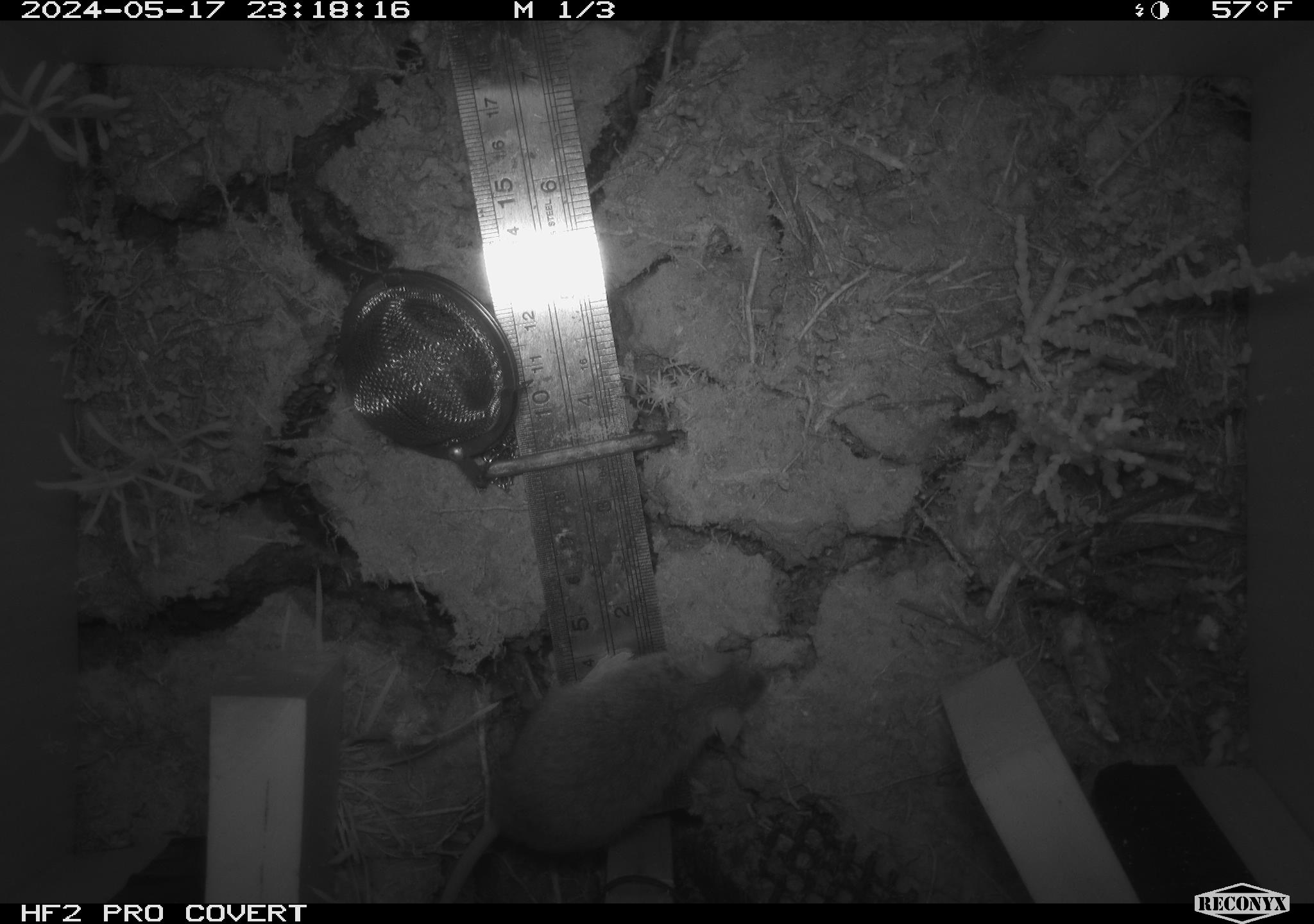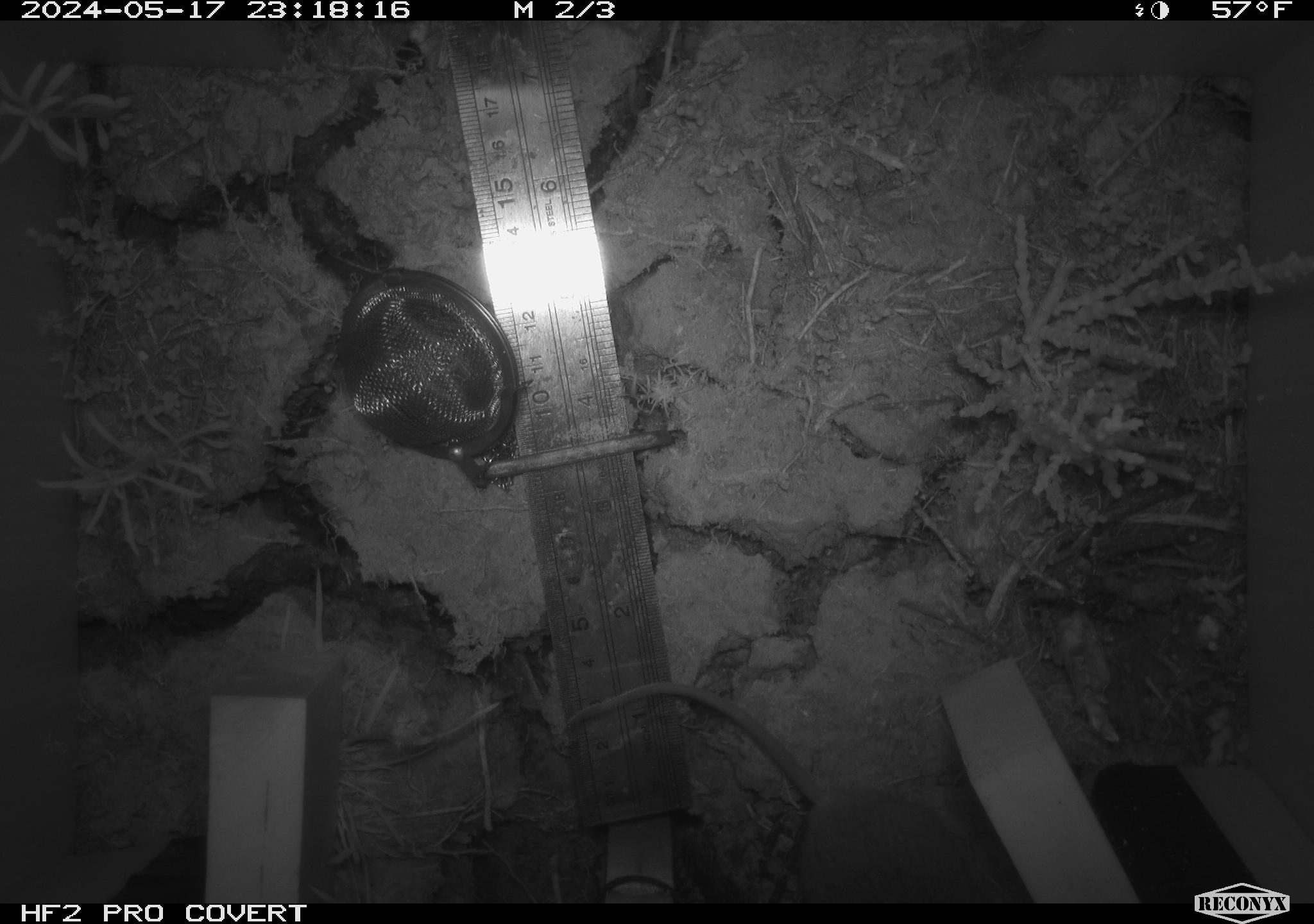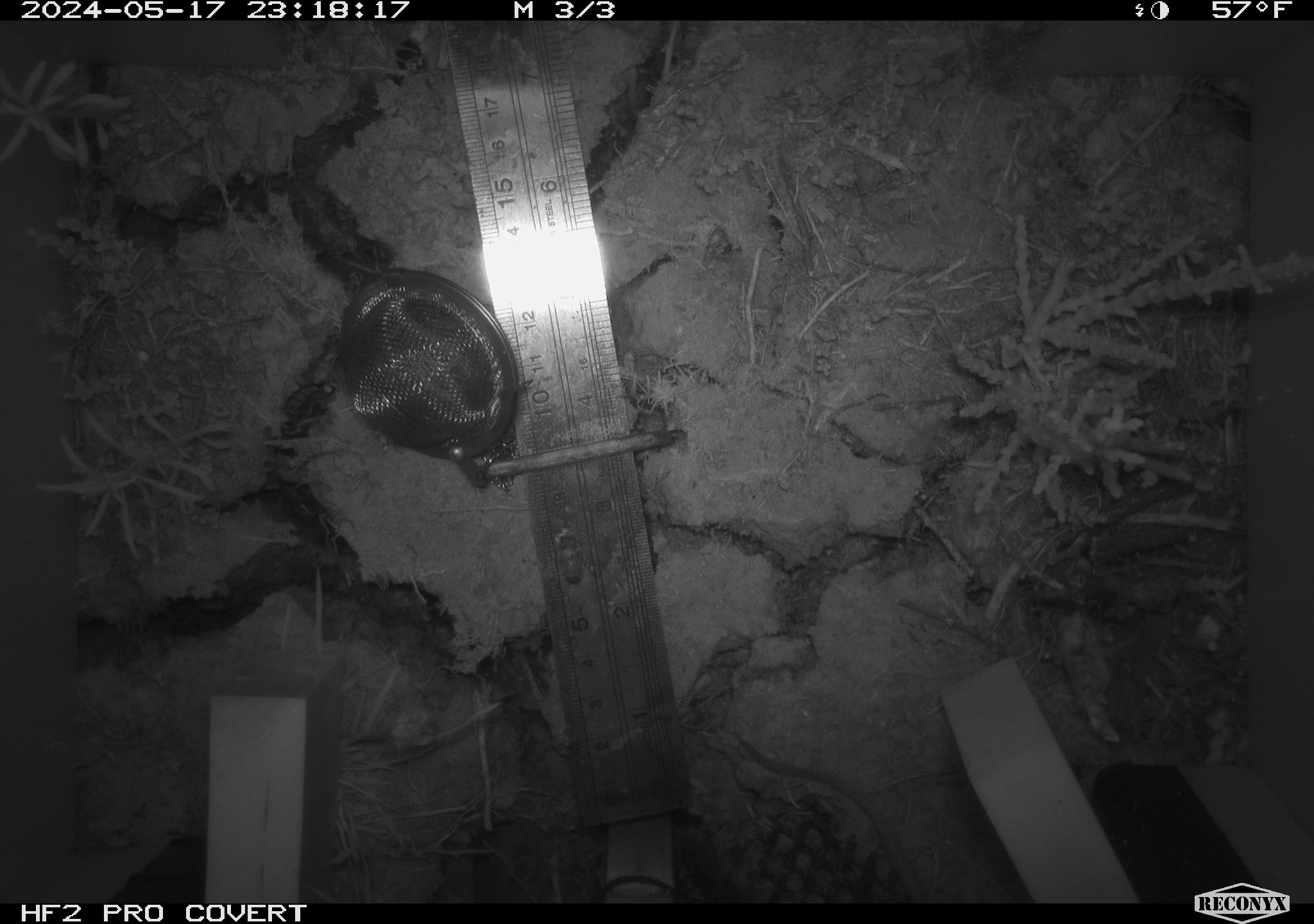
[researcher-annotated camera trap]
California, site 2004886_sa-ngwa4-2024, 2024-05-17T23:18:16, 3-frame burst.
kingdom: Animalia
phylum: Chordata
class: Mammalia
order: Rodentia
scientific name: Rodentia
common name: mouse species